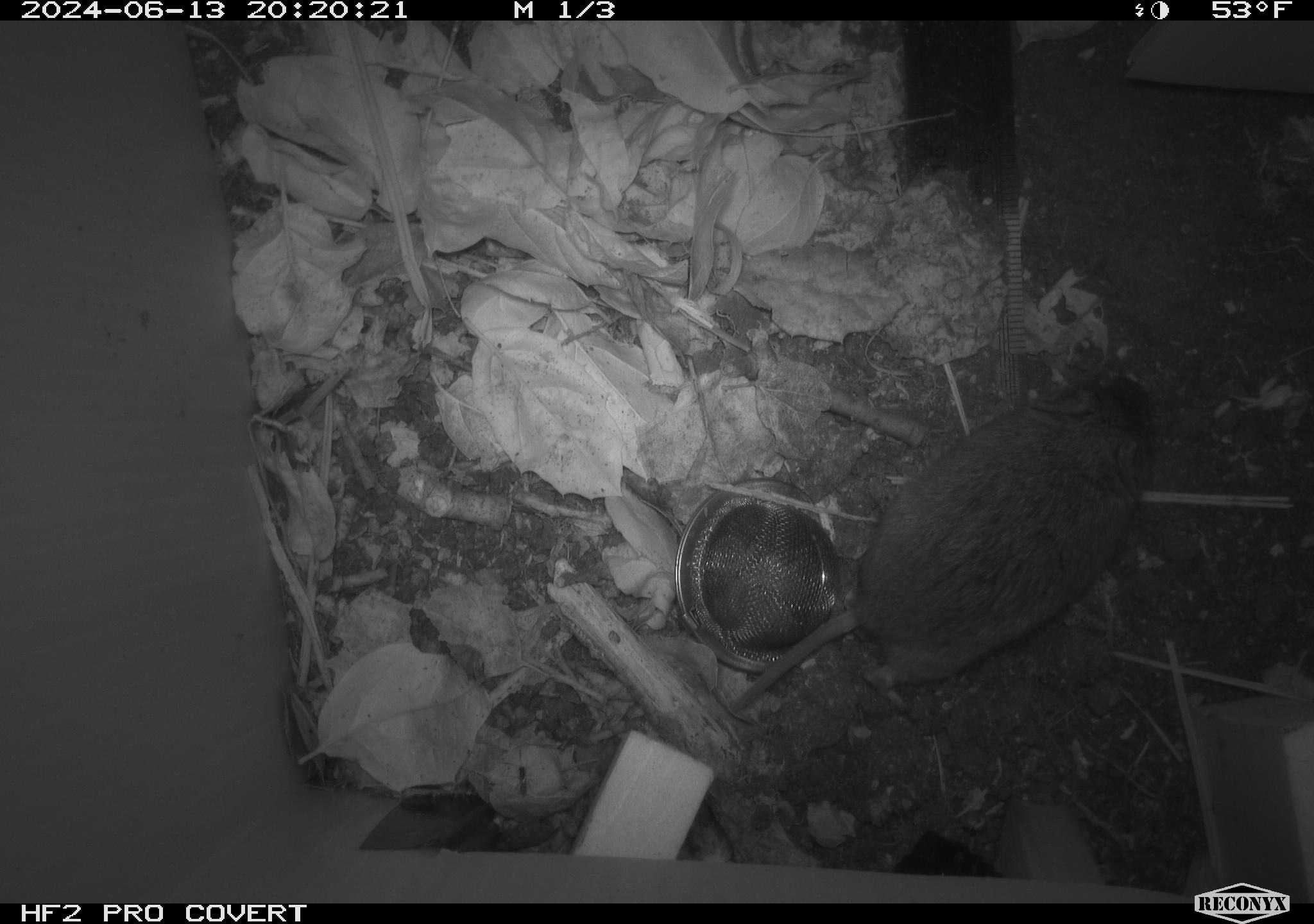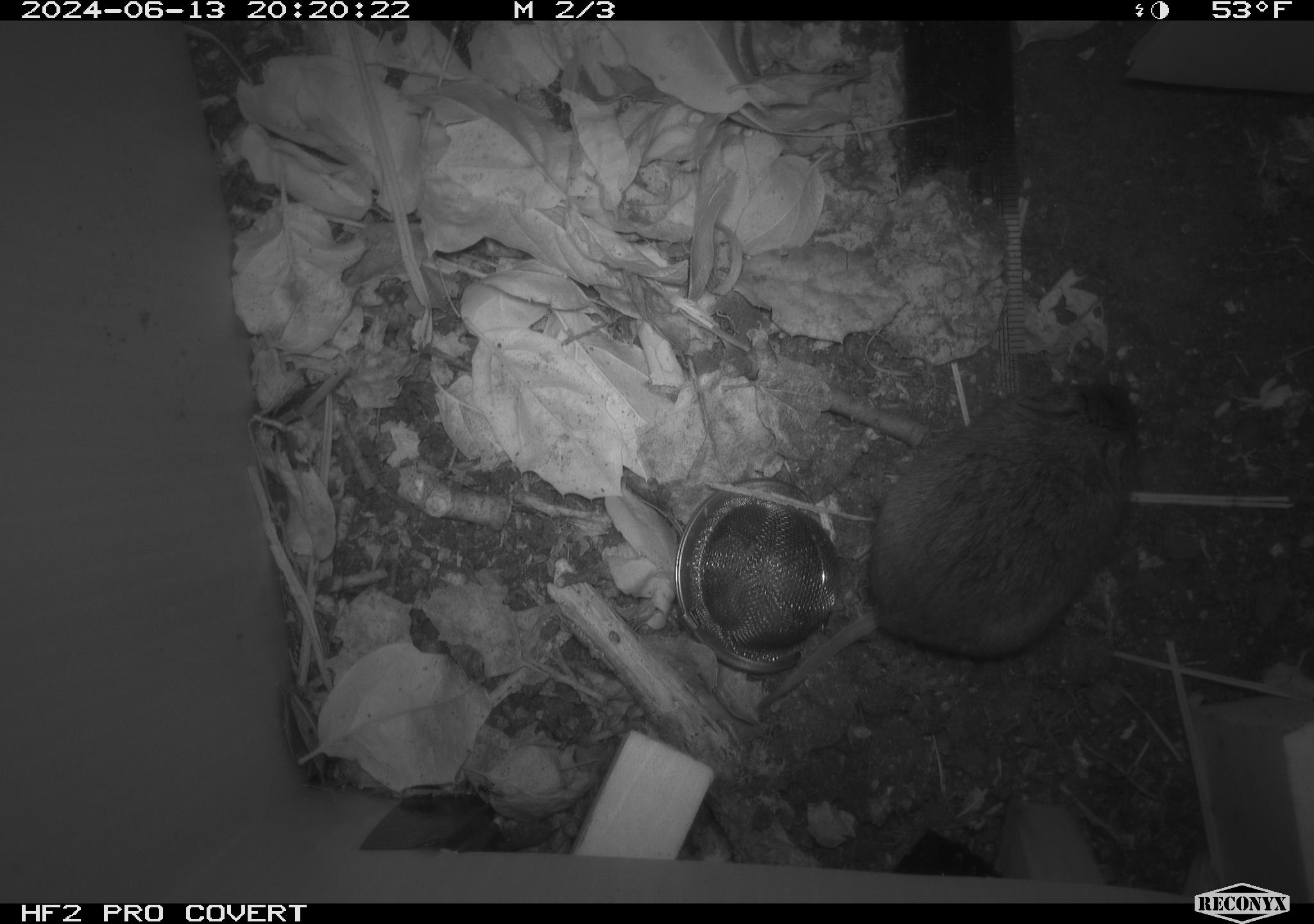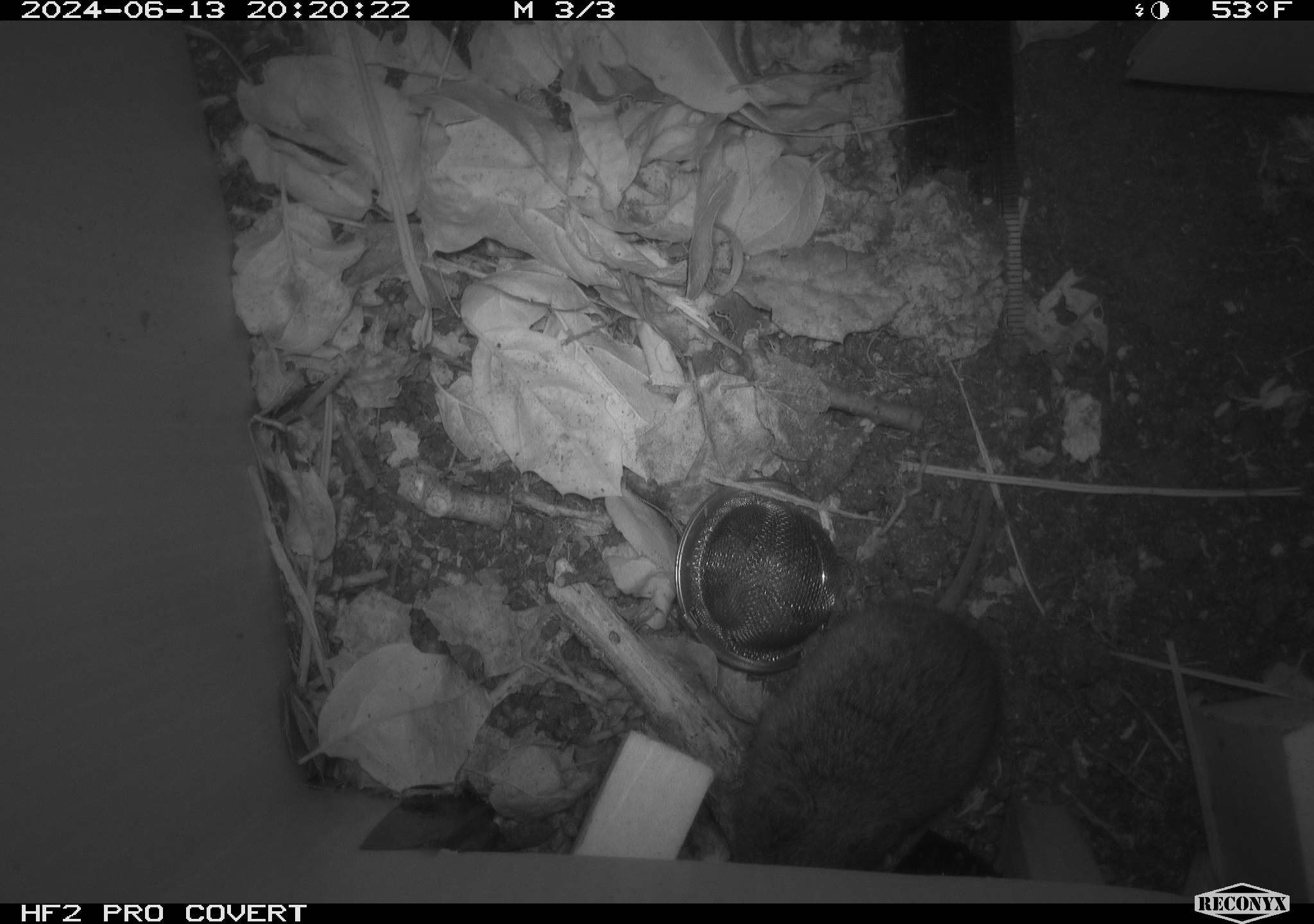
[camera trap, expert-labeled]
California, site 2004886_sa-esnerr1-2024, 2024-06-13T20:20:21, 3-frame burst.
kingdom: Animalia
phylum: Chordata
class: Mammalia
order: Rodentia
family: Cricetidae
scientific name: Cricetidae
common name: hamsters, voles, lemmings, and allies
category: cricetidae family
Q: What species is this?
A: Cricetidae family (hamsters, voles, lemmings, and allies) (Cricetidae).